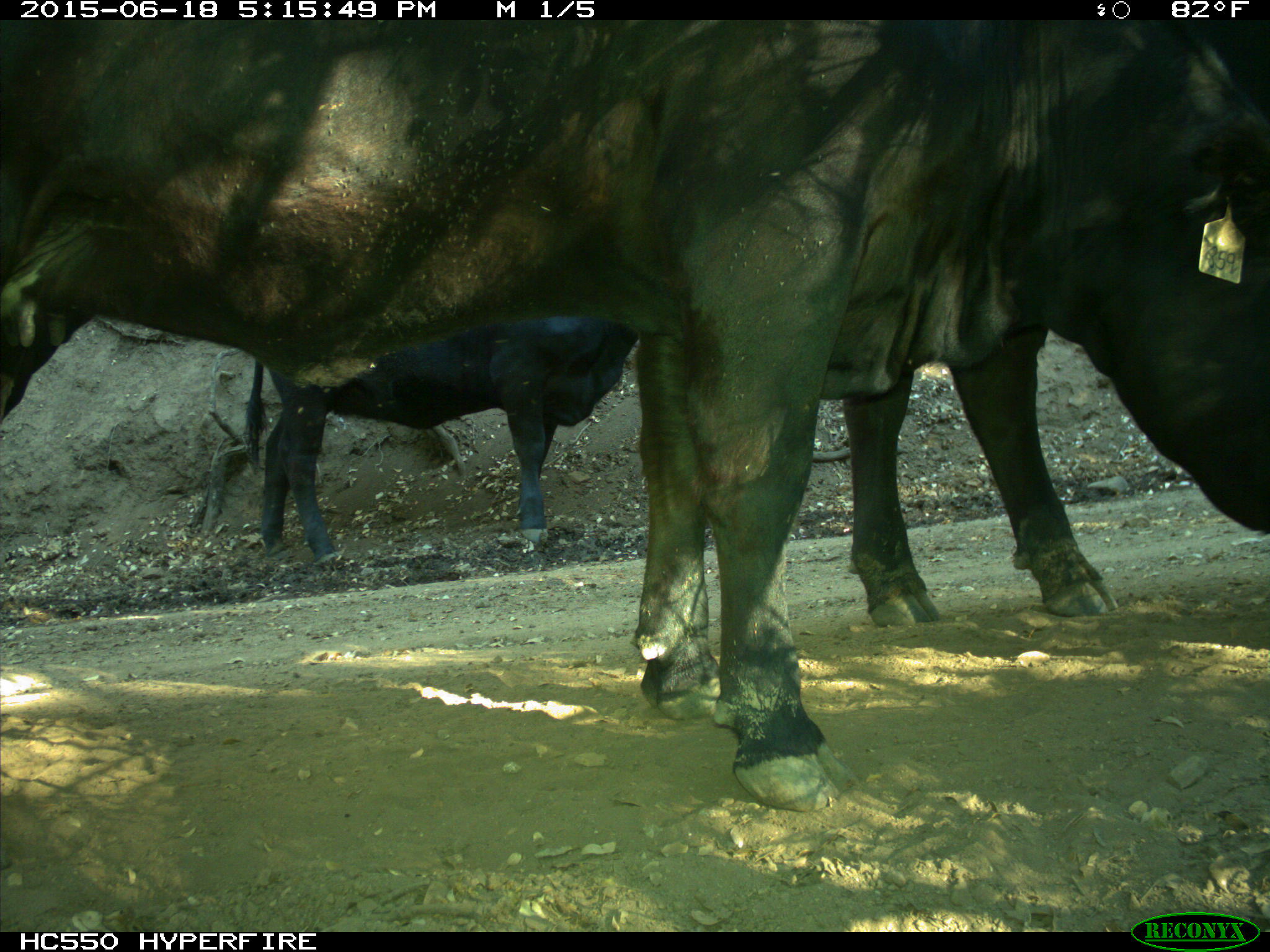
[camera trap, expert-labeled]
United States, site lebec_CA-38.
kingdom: Animalia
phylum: Chordata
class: Mammalia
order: Artiodactyla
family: Bovidae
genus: Bos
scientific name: Bos taurus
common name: domestic cow